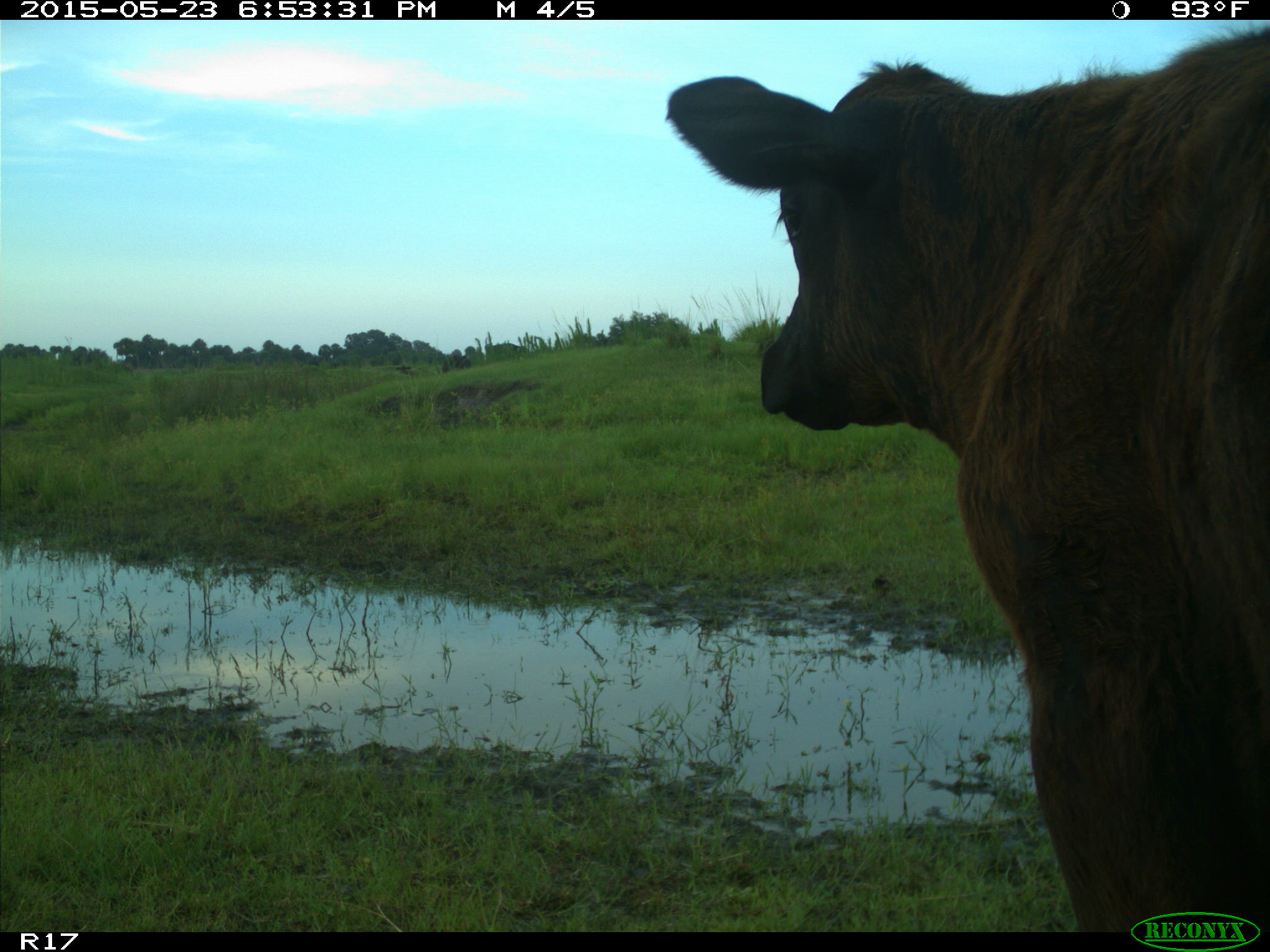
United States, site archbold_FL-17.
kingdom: Animalia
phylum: Chordata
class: Mammalia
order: Artiodactyla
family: Bovidae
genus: Bos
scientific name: Bos taurus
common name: domestic cow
Bos taurus (domestic cow).